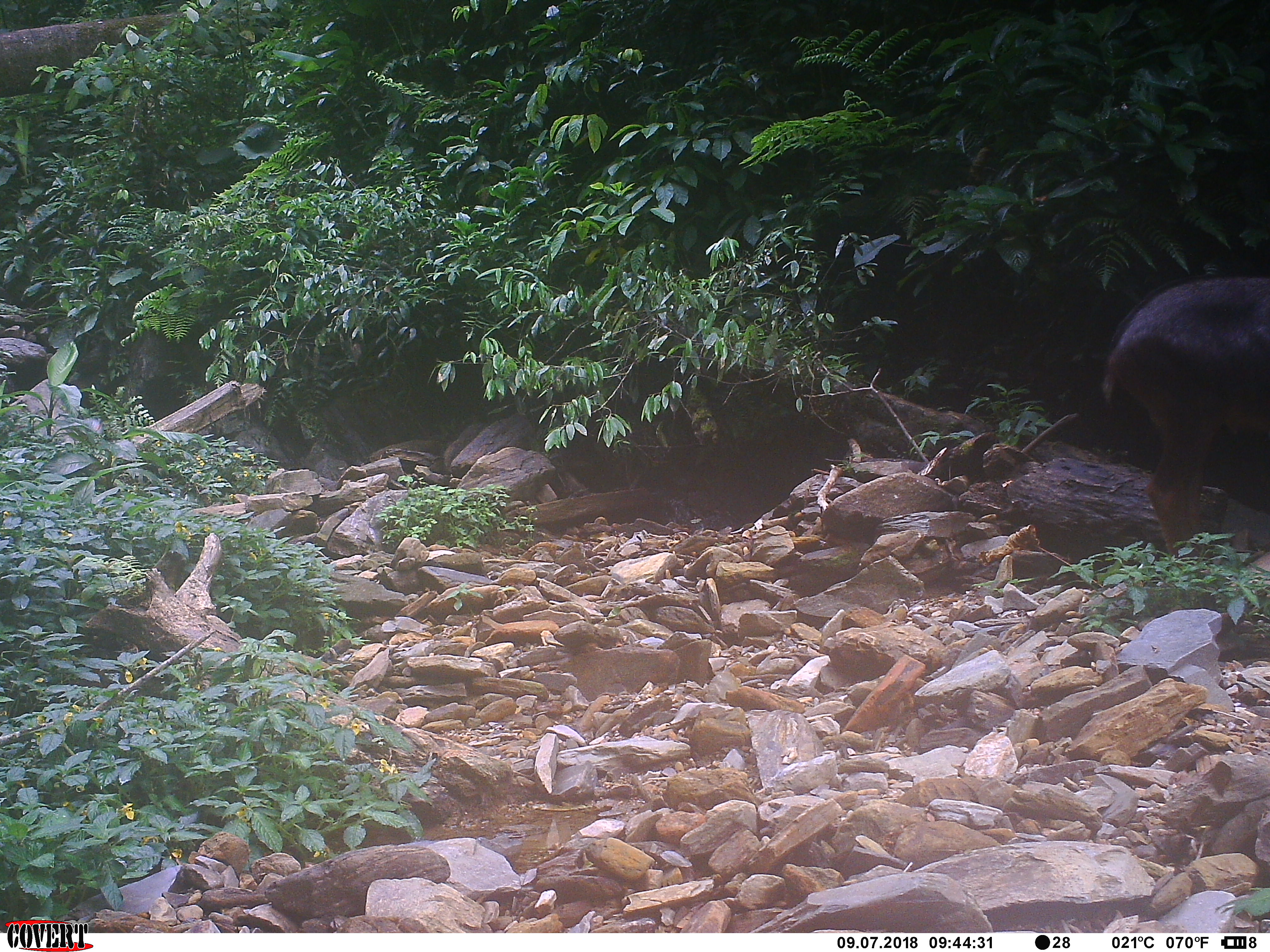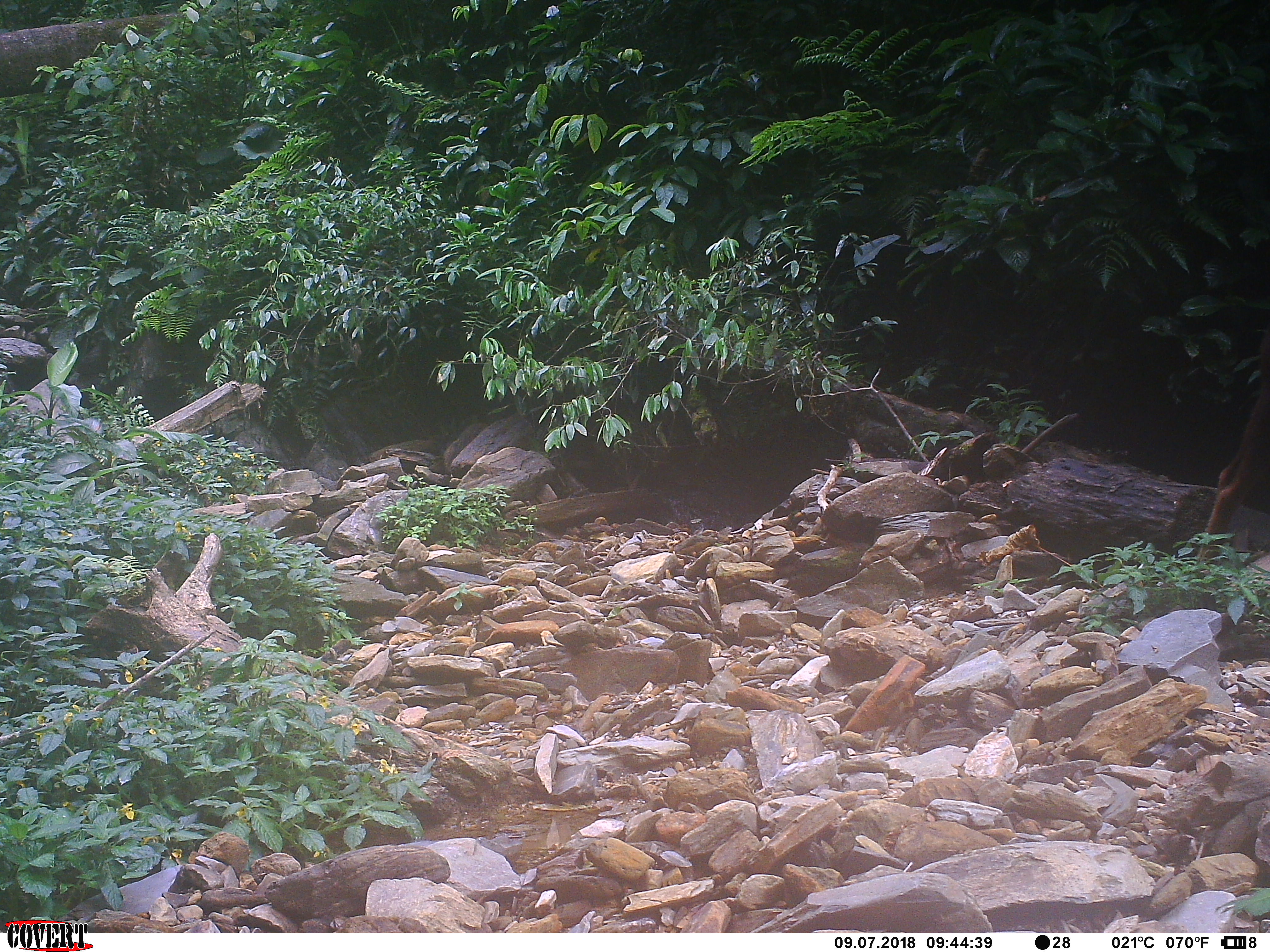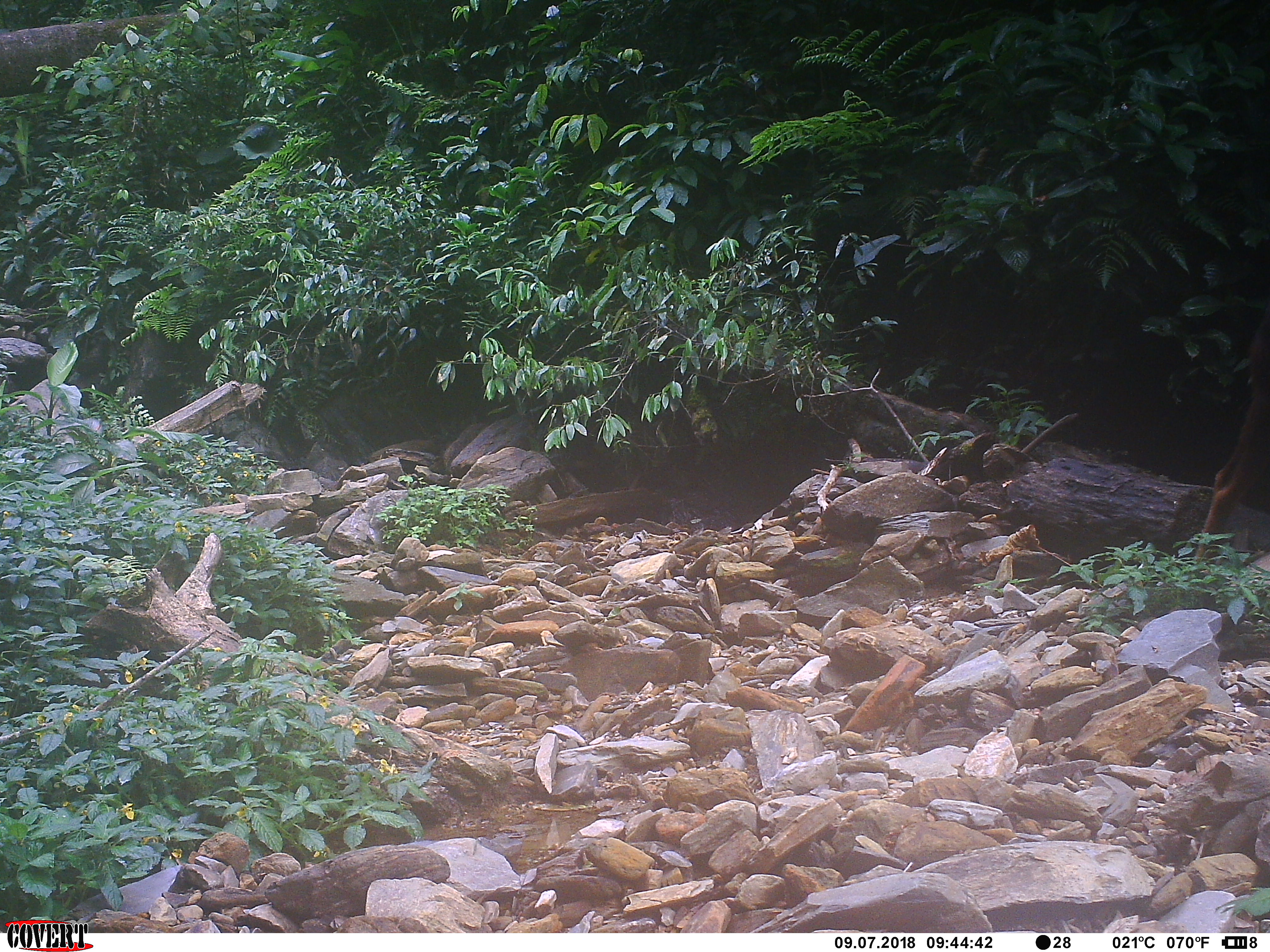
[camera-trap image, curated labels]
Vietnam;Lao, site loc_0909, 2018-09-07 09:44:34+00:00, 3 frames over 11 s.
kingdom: Animalia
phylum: Chordata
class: Mammalia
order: Artiodactyla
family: Bovidae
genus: Capricornis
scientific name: Capricornis sumatraensis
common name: chinese serow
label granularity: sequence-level